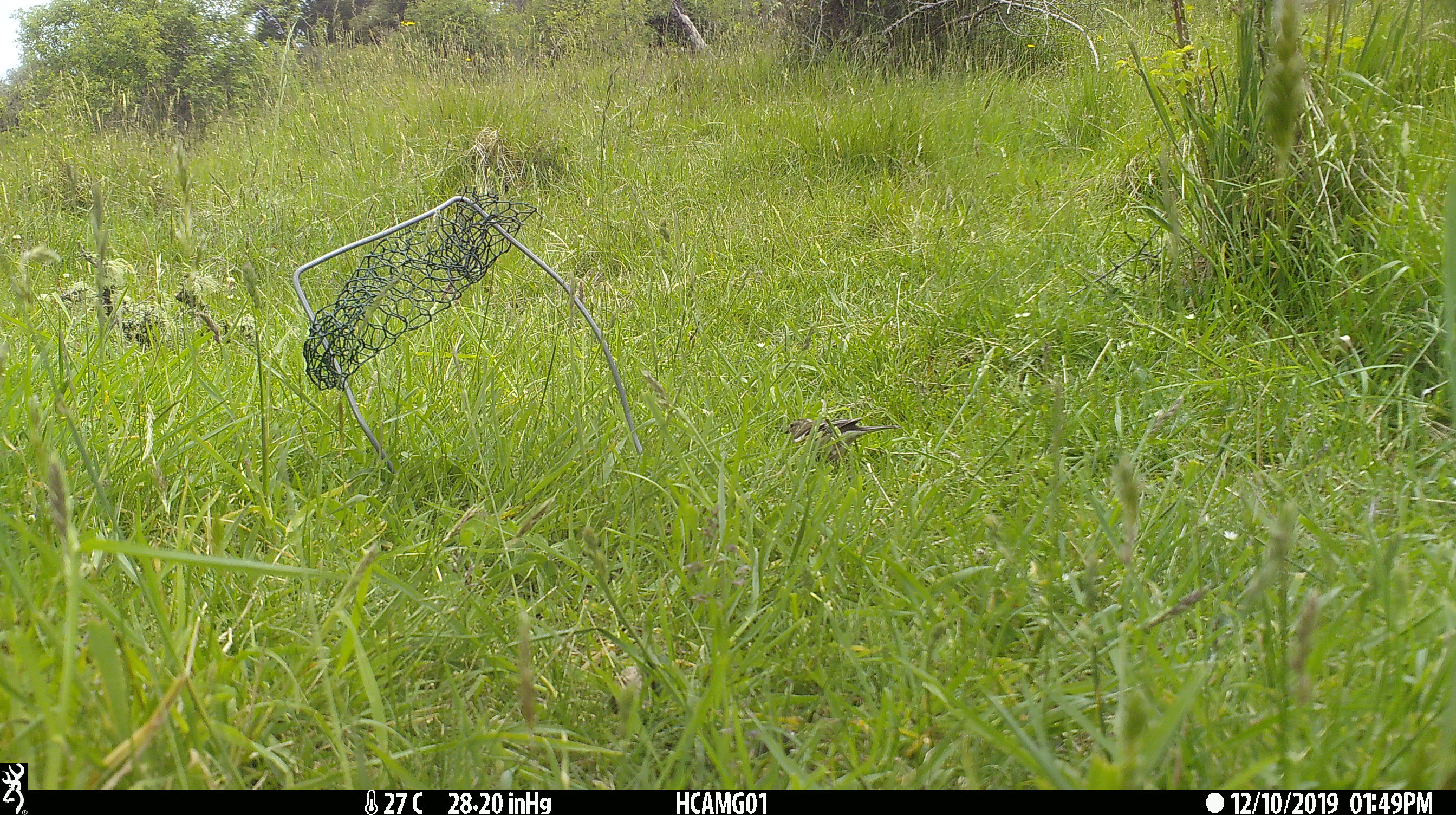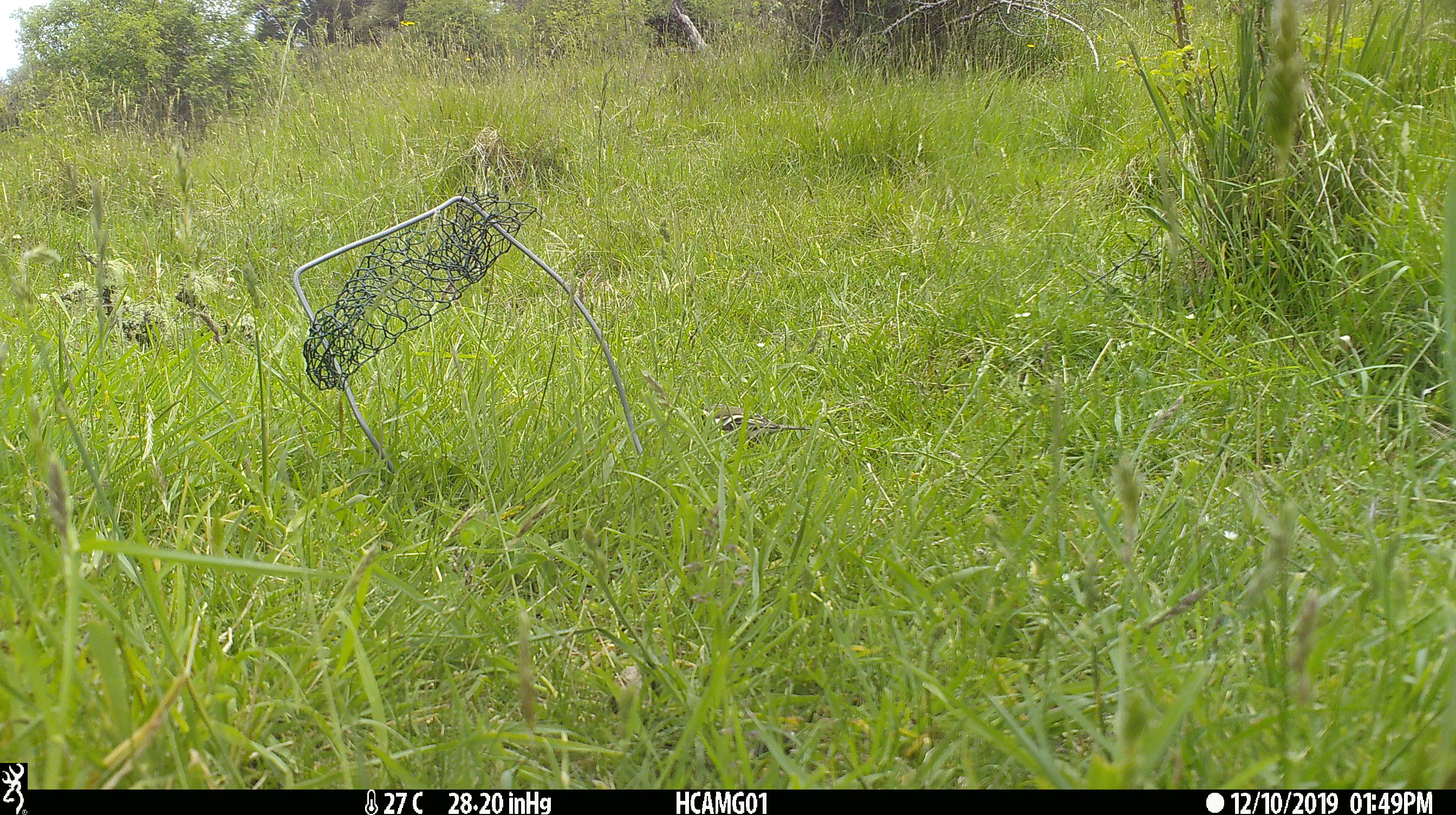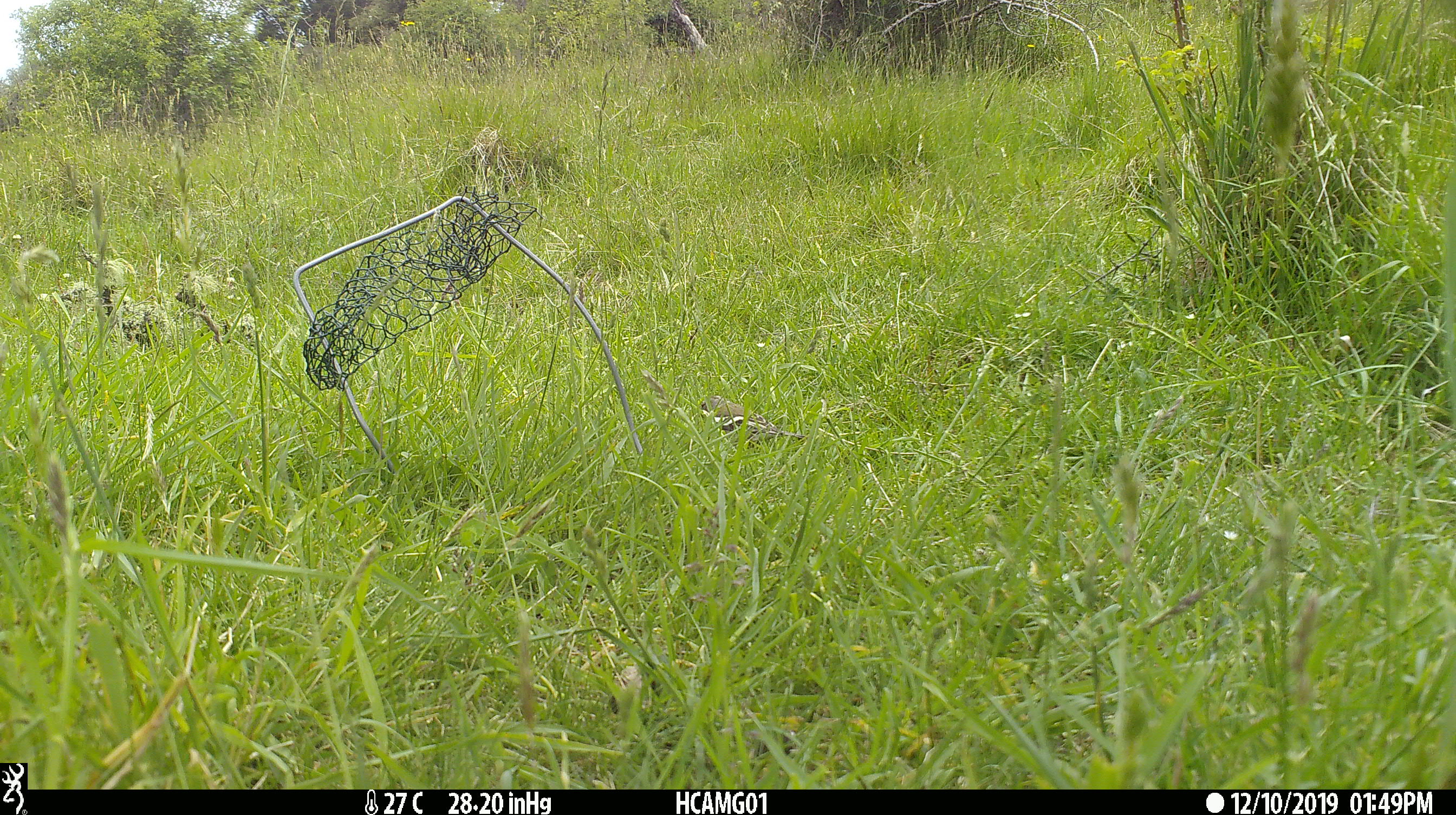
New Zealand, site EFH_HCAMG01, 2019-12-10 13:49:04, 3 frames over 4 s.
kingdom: Animalia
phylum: Chordata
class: Aves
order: Passeriformes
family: Fringillidae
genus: Fringilla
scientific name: Fringilla coelebs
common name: common chaffinch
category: chaffinch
Chaffinch (common chaffinch) (Fringilla coelebs).